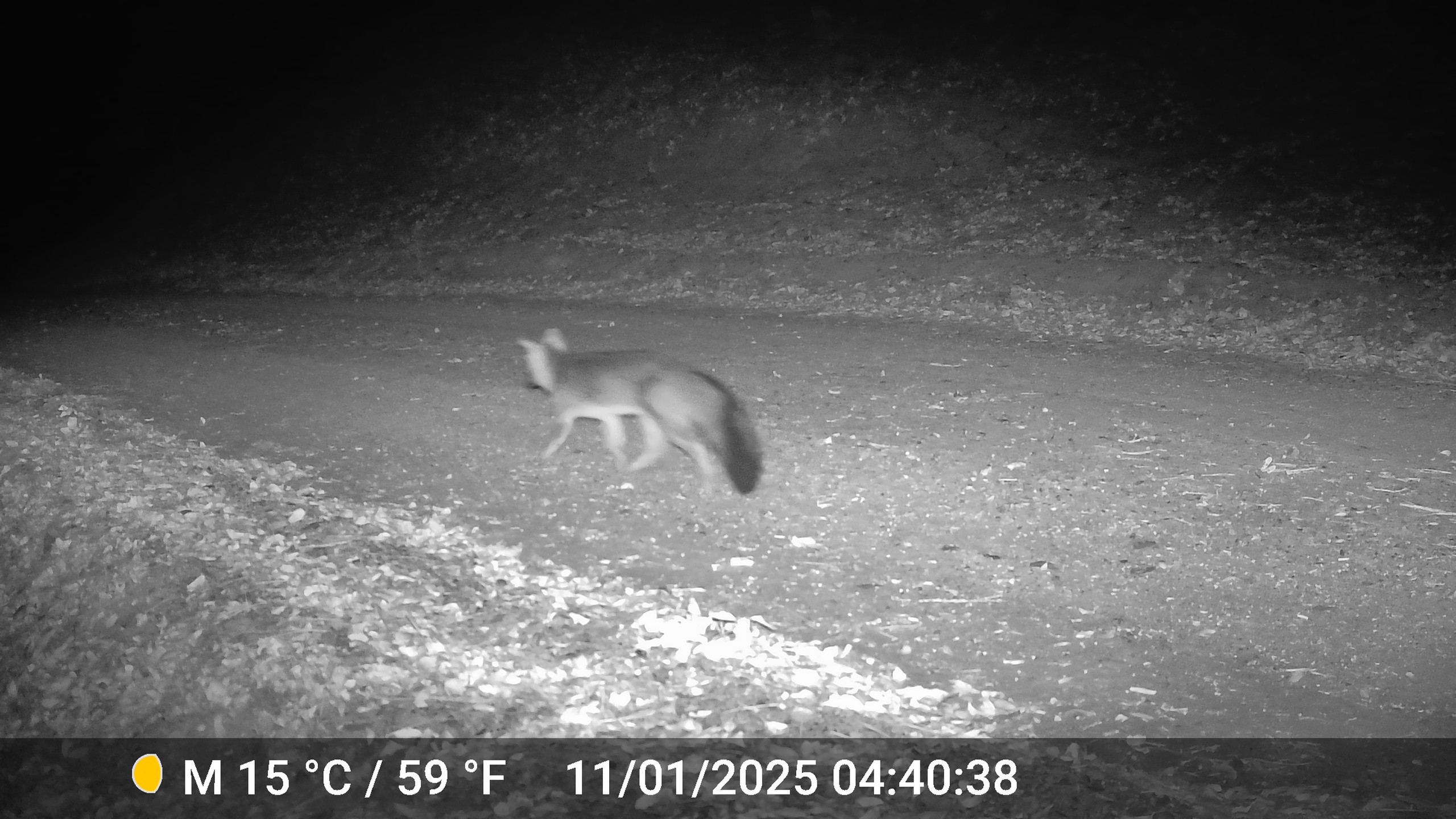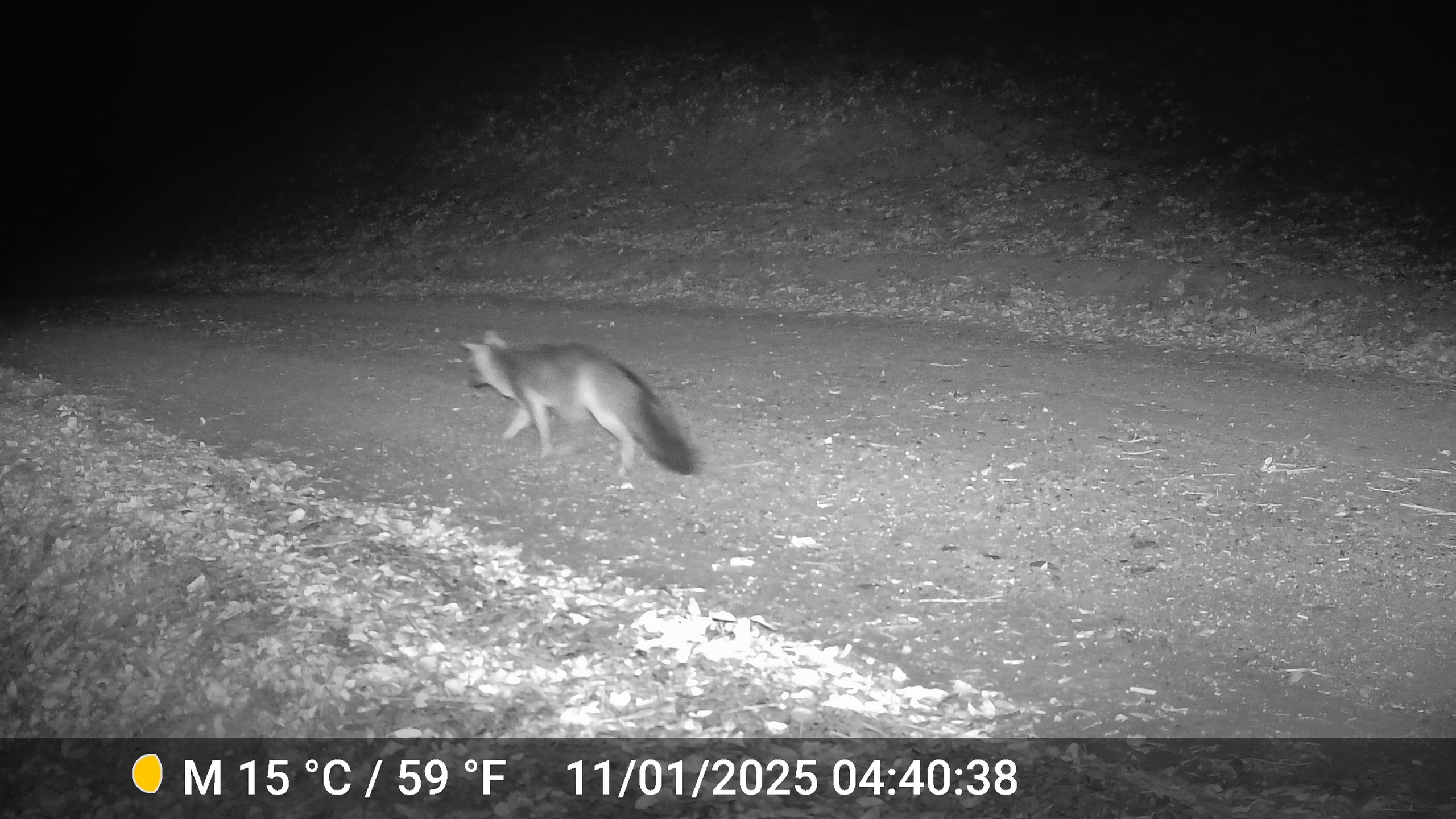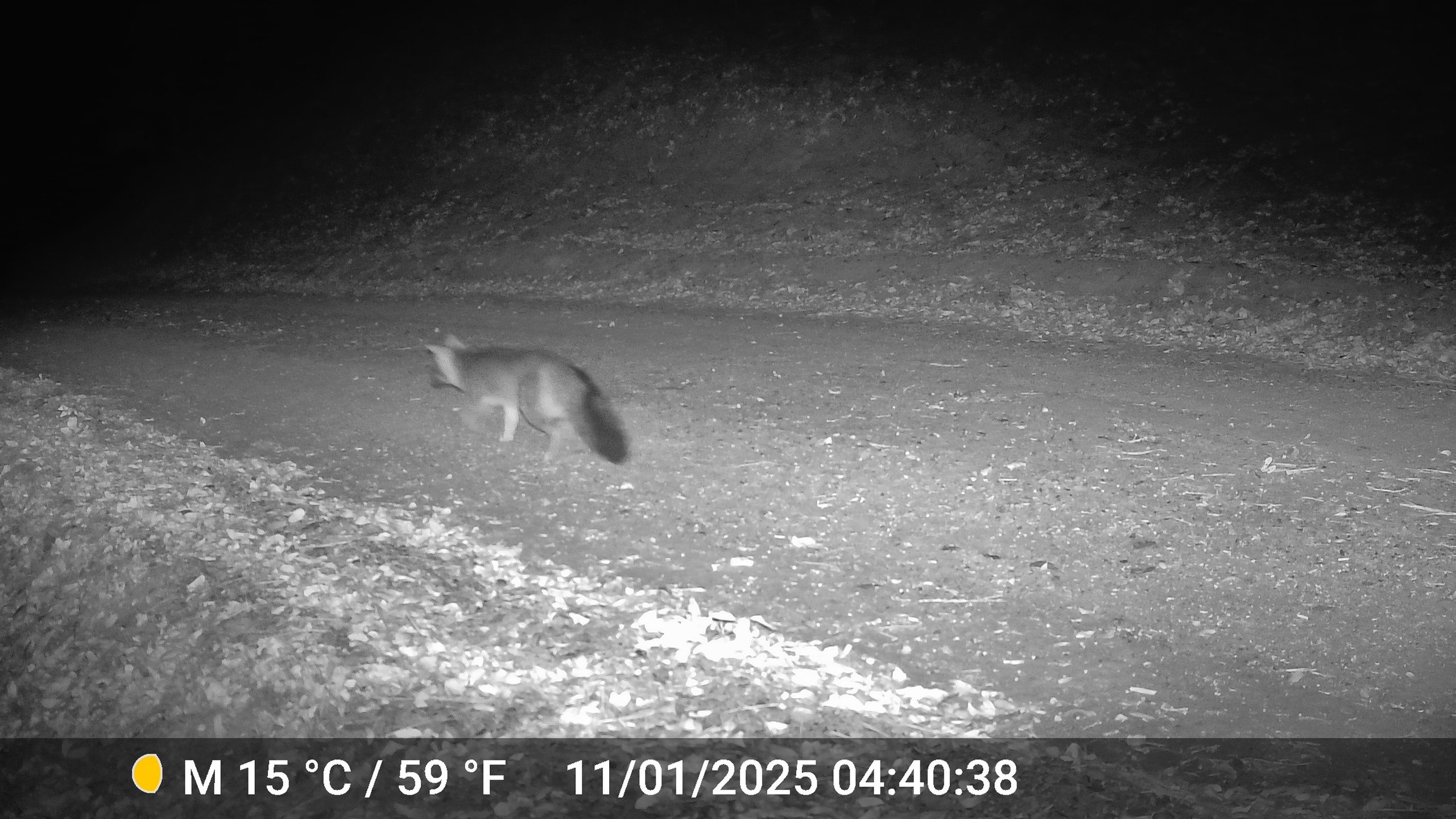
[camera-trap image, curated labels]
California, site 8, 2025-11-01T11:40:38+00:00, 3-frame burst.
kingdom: Animalia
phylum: Chordata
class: Mammalia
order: Carnivora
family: Canidae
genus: Urocyon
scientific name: Urocyon cinereoargenteus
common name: gray fox